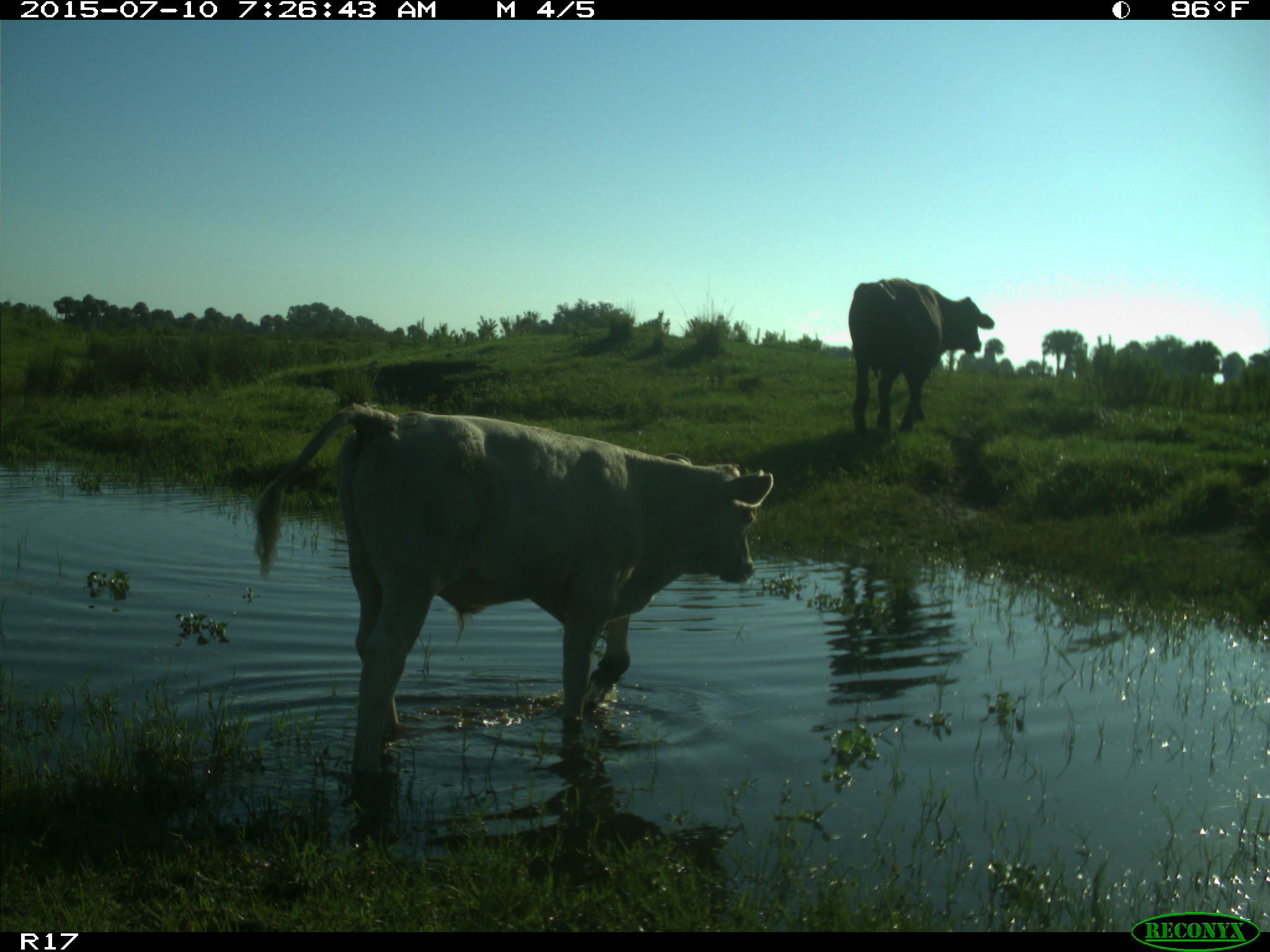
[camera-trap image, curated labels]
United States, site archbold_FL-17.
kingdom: Animalia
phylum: Chordata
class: Mammalia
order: Artiodactyla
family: Bovidae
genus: Bos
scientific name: Bos taurus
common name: domestic cow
Bos taurus (domestic cow).